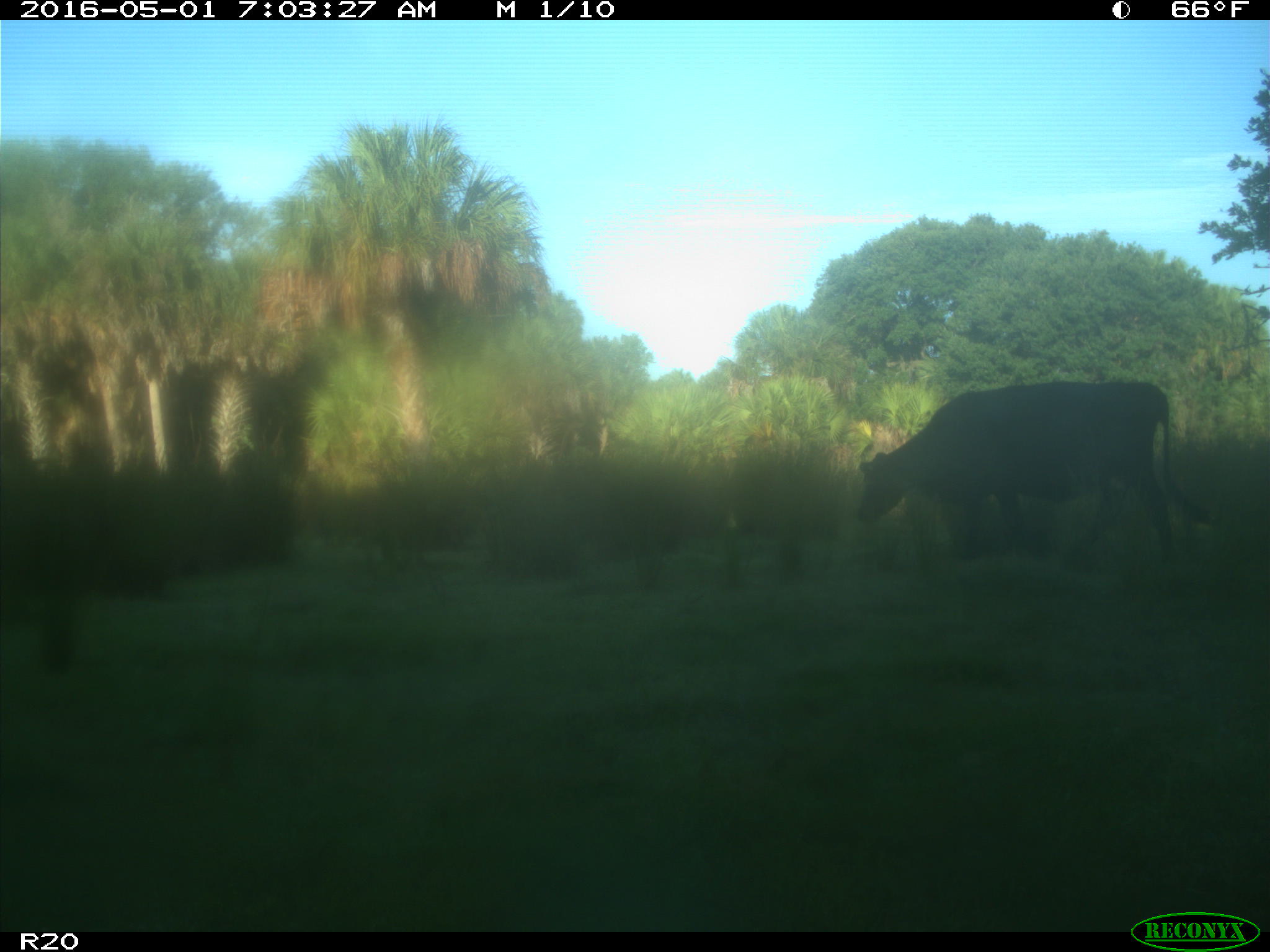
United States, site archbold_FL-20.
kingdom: Animalia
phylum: Chordata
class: Mammalia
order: Artiodactyla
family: Bovidae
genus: Bos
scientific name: Bos taurus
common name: domestic cow